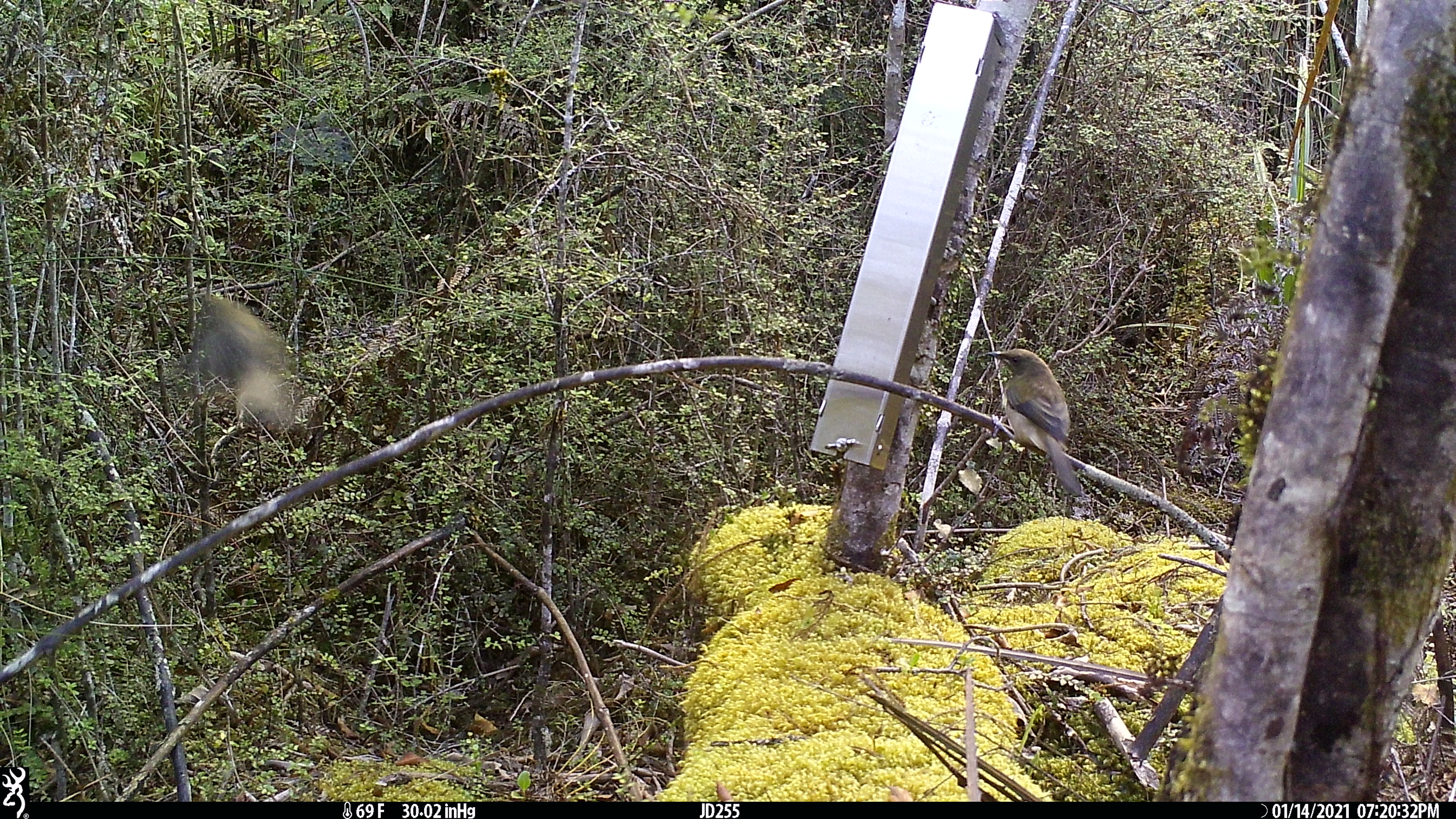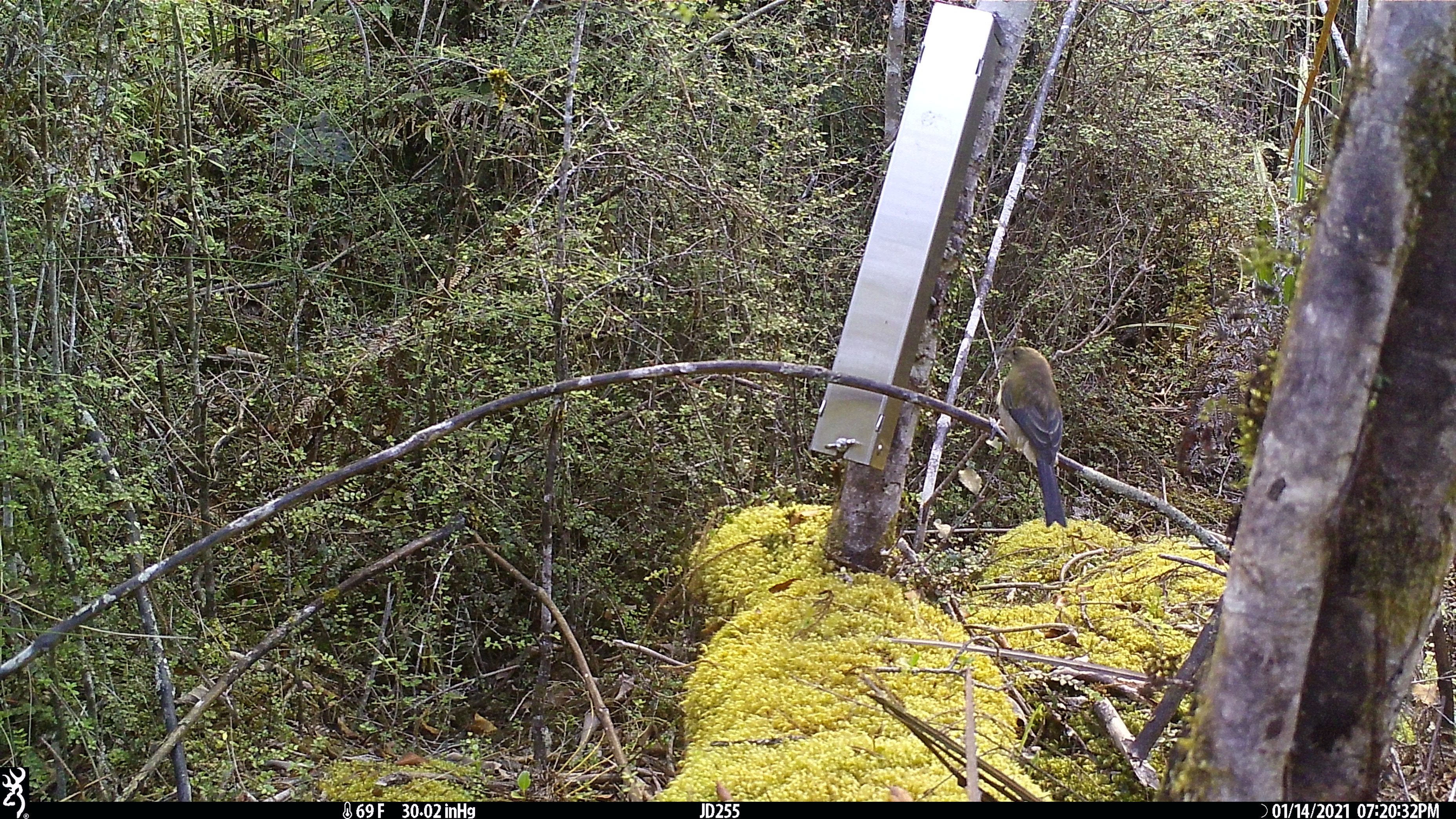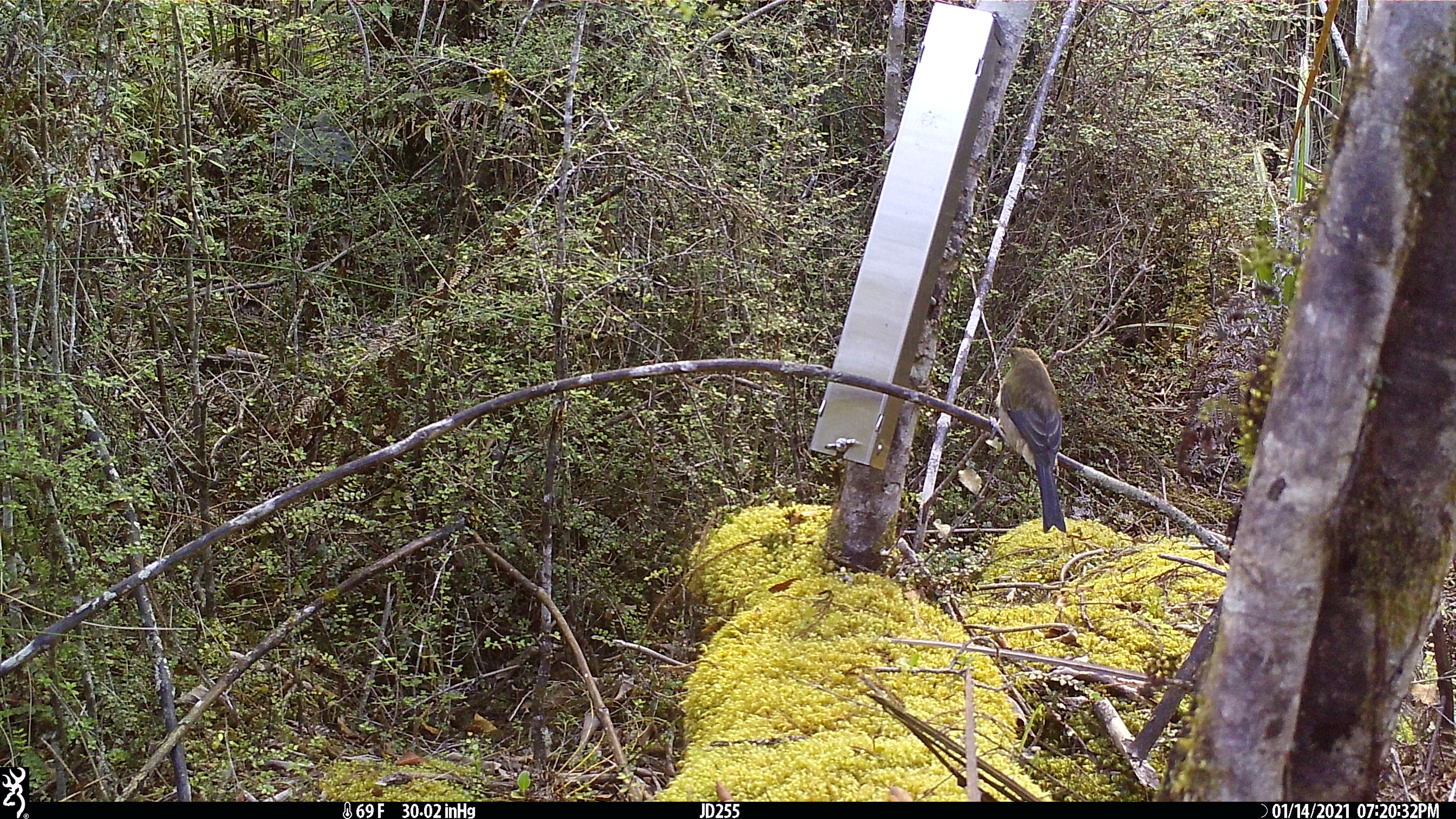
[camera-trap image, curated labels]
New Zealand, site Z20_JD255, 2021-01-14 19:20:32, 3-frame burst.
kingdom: Animalia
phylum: Chordata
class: Aves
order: Passeriformes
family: Meliphagidae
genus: Anthornis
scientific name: Anthornis melanura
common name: new zealand bellbird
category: bellbird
Bellbird (new zealand bellbird) (Anthornis melanura).